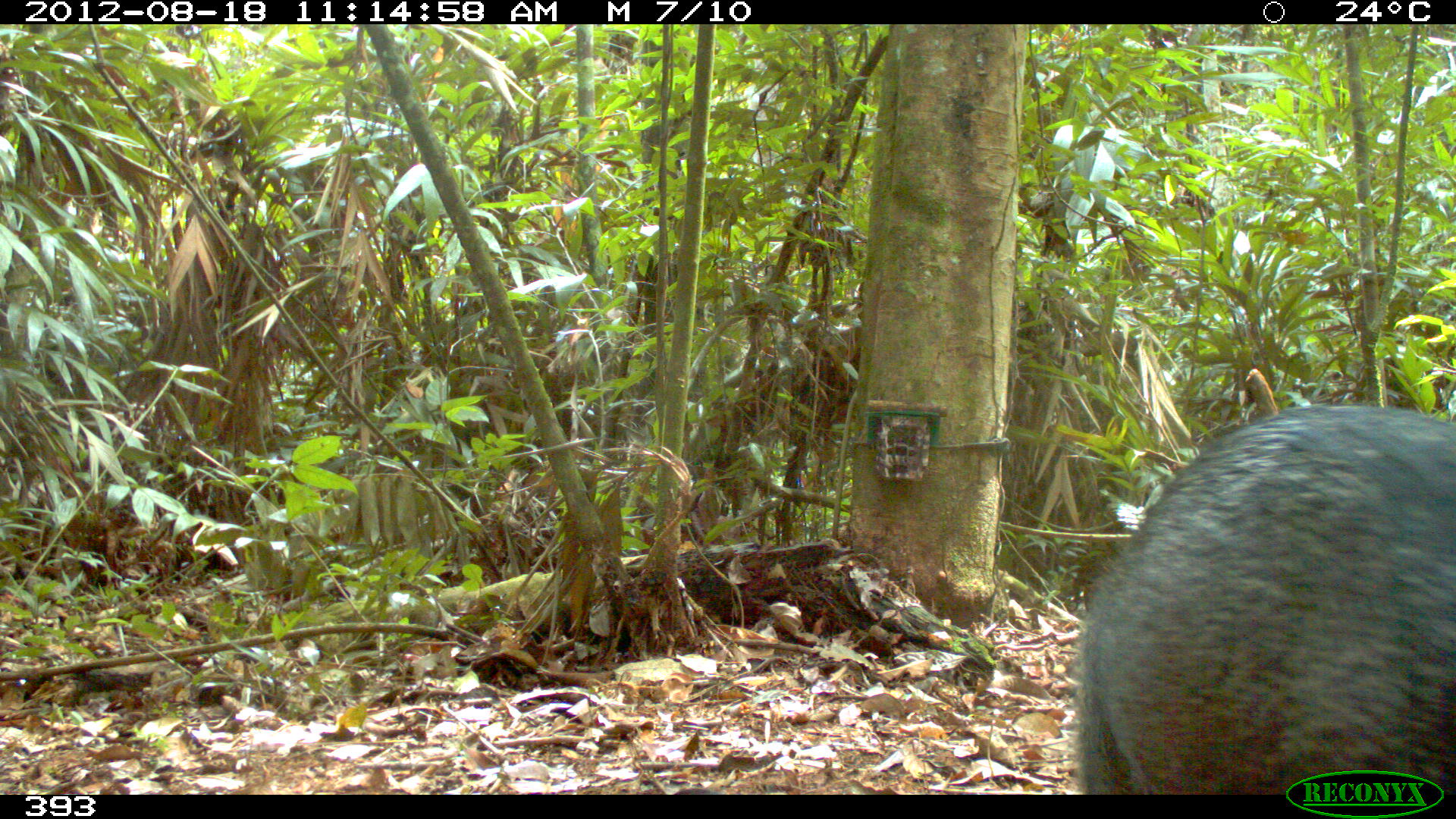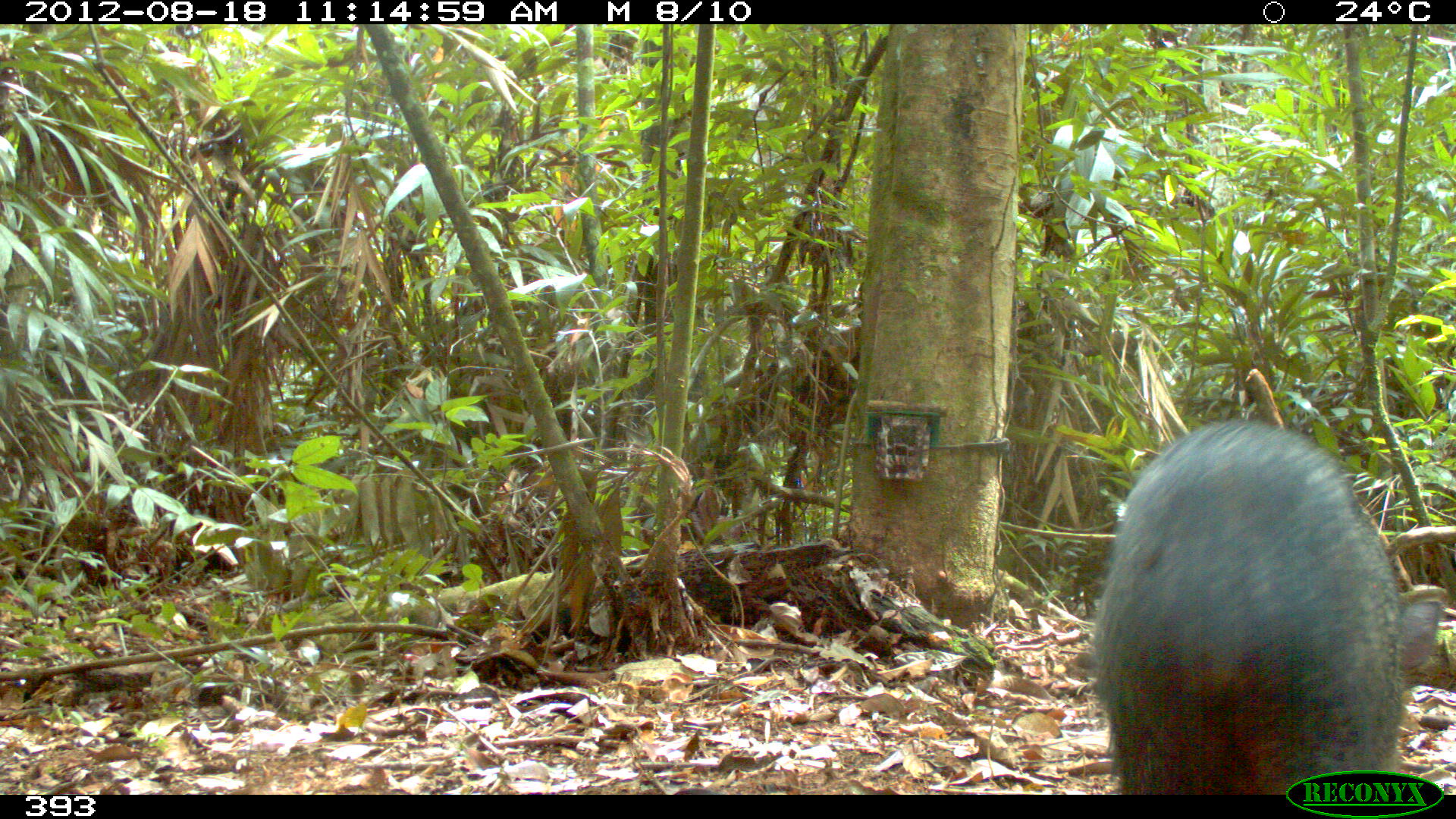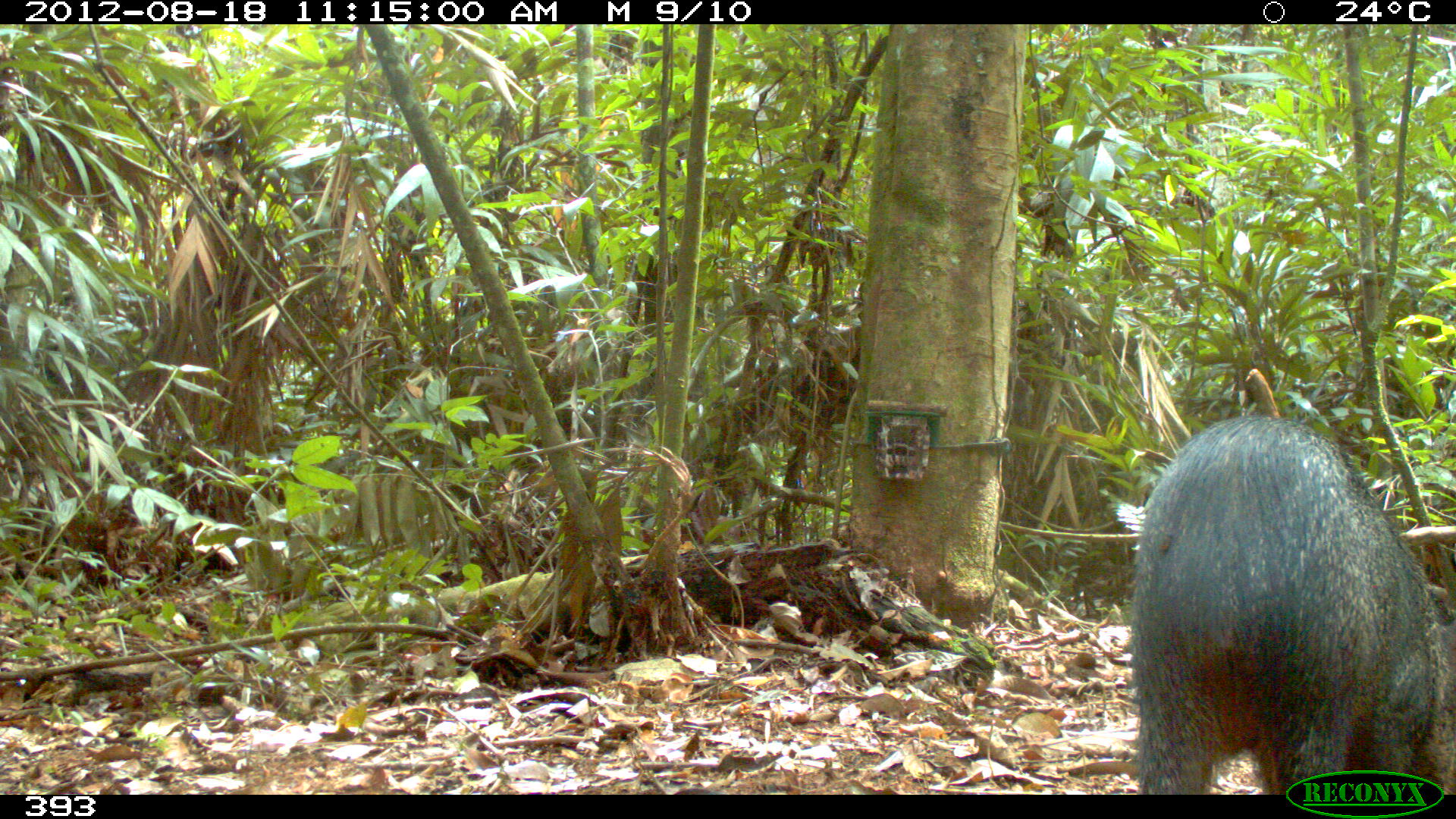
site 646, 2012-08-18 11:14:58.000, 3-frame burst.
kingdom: Animalia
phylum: Chordata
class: Mammalia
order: Artiodactyla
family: Tayassuidae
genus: Pecari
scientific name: Pecari tajacu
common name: collared peccary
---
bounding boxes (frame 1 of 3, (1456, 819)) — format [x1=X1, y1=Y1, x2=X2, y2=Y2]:
pecari tajacu: [x1=1072, y1=403, x2=1456, y2=789]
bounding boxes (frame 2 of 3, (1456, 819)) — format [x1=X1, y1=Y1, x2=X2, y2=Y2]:
pecari tajacu: [x1=1083, y1=416, x2=1446, y2=794]